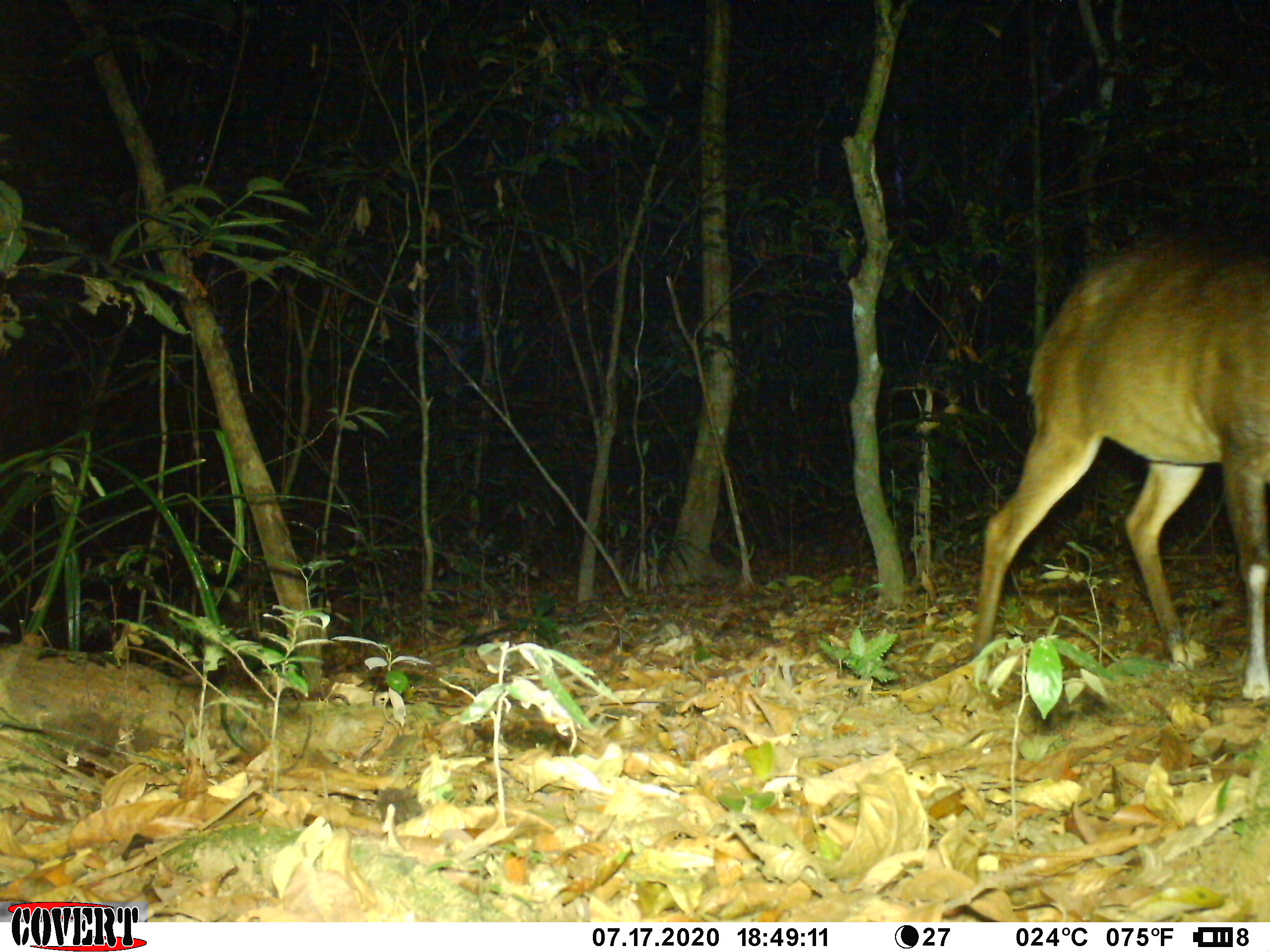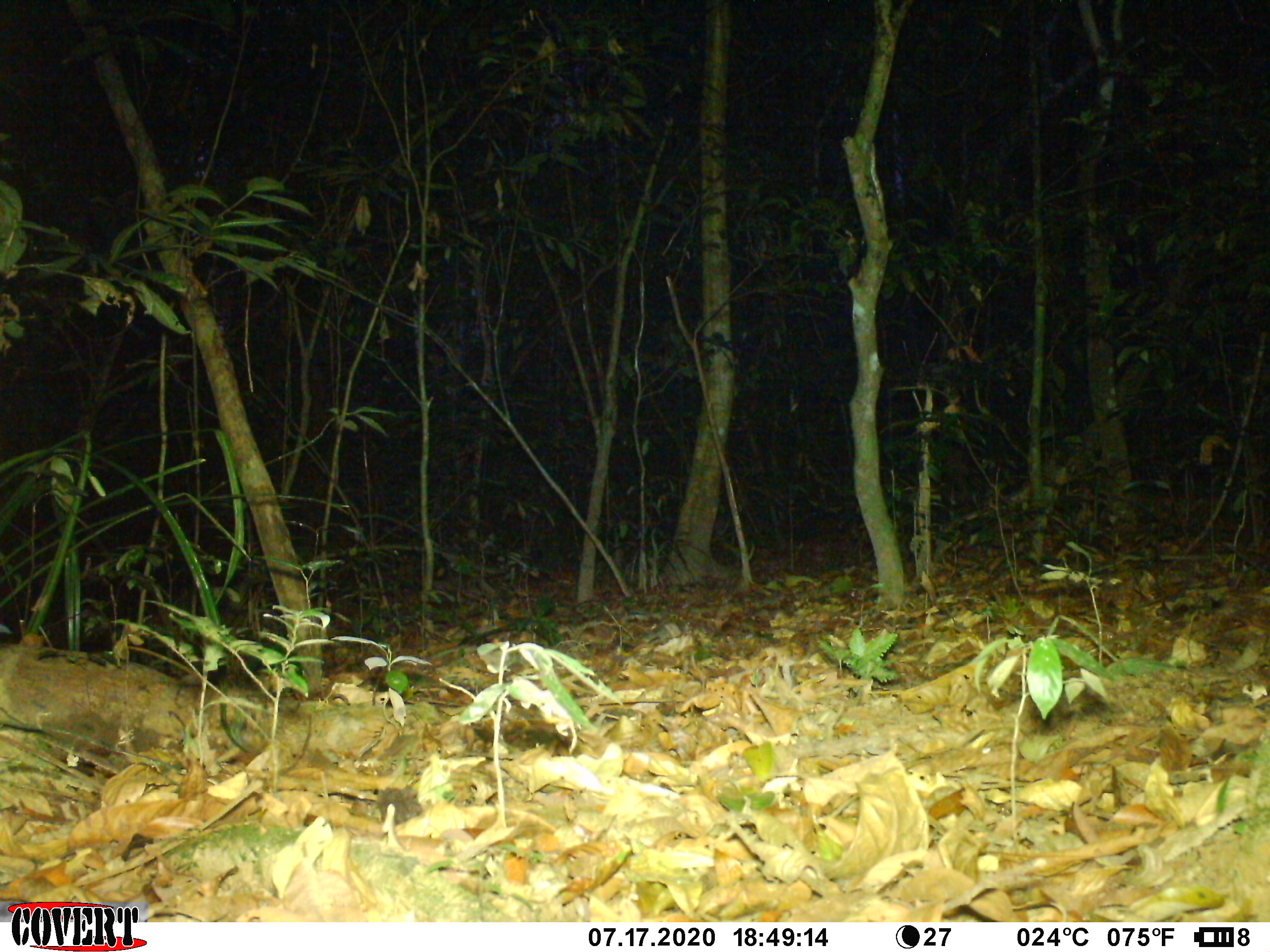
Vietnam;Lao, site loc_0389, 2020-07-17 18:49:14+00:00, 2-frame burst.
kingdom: Animalia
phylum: Chordata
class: Mammalia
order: Artiodactyla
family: Cervidae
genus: Muntiacus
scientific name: Muntiacus vuquangensis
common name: large-antlered muntjac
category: large antlered muntjac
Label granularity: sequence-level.